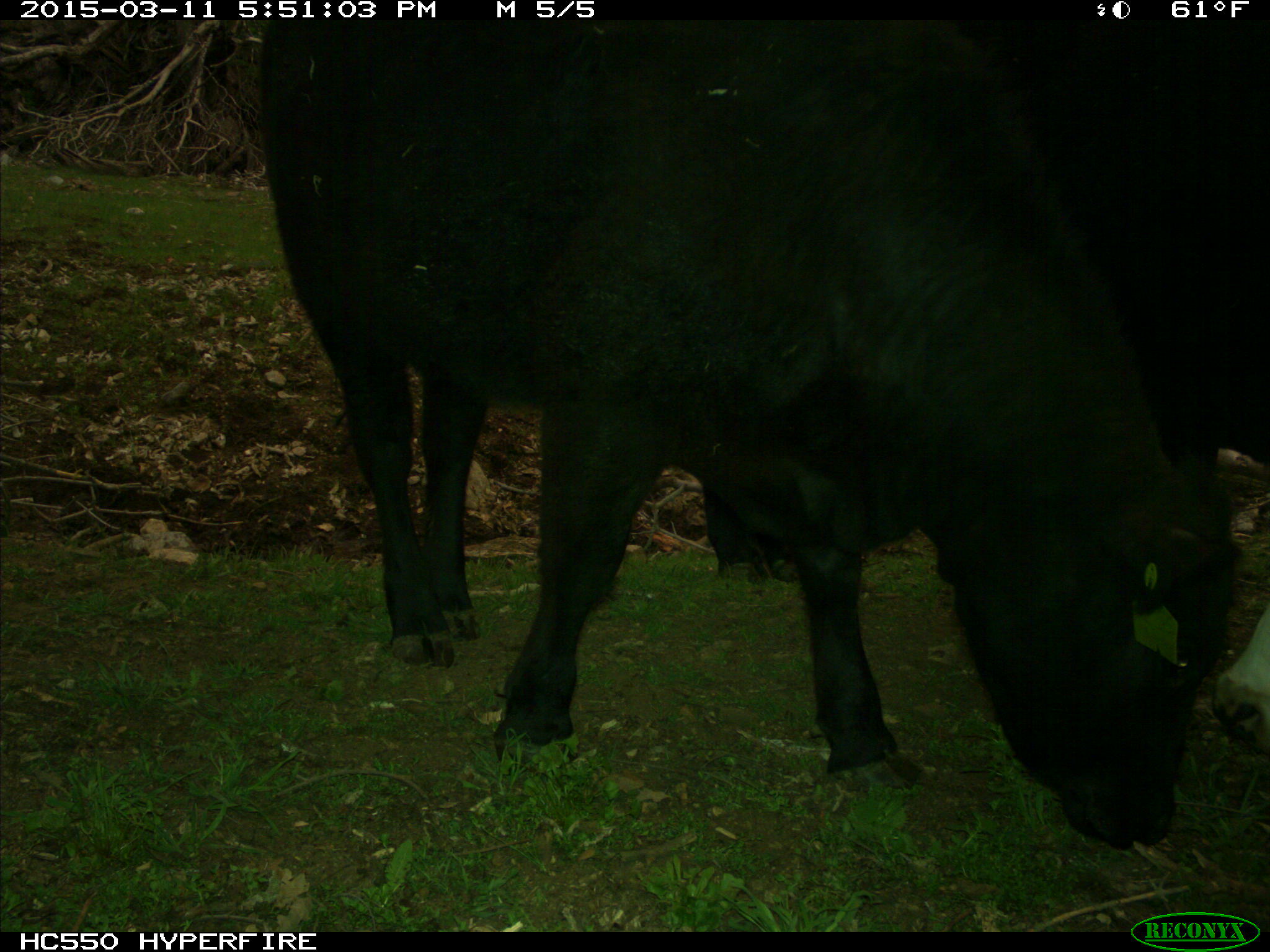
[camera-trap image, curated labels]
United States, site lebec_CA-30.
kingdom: Animalia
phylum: Chordata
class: Mammalia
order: Artiodactyla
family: Bovidae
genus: Bos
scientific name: Bos taurus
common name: domestic cow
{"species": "Bos taurus (domestic cow)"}